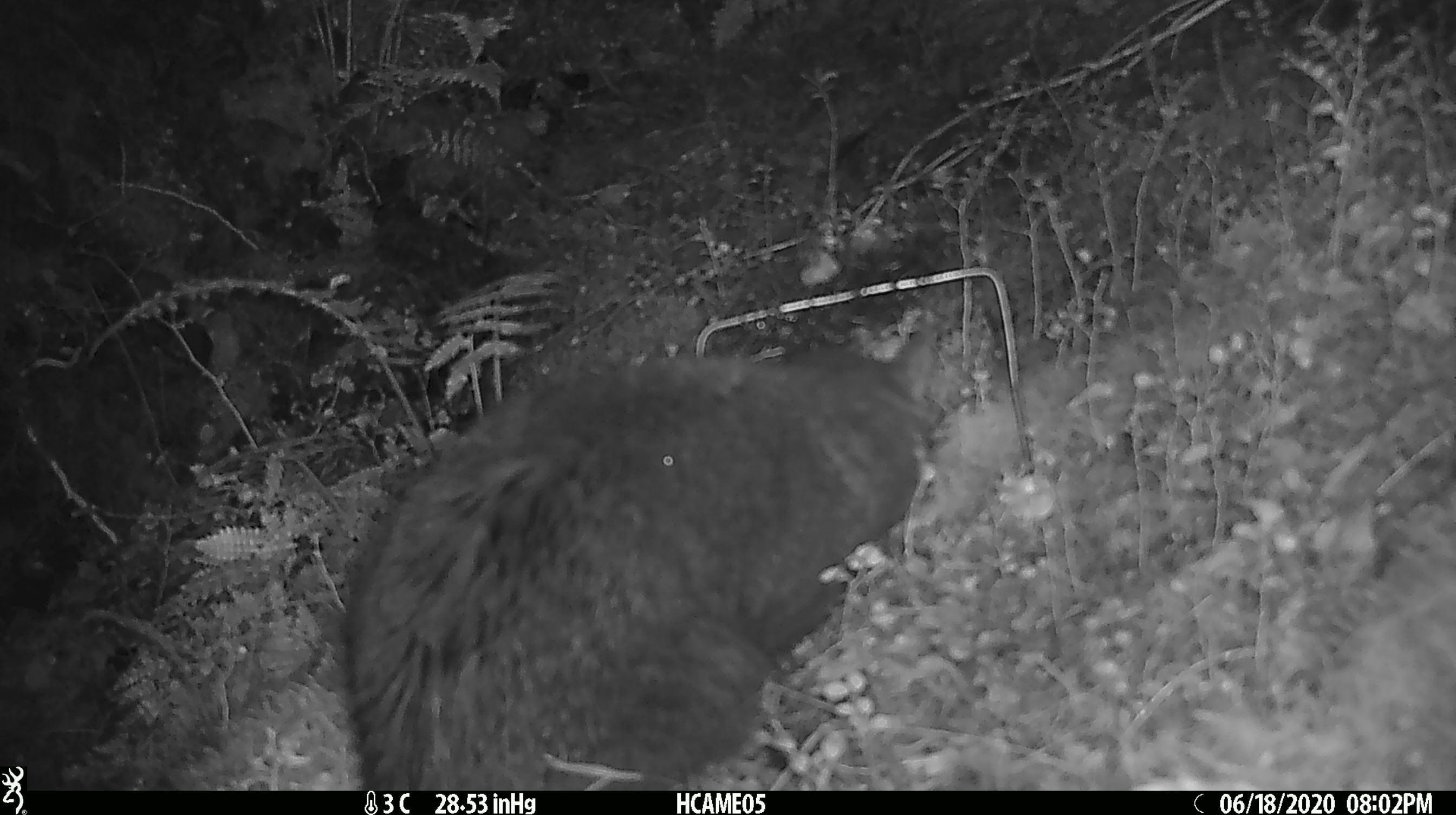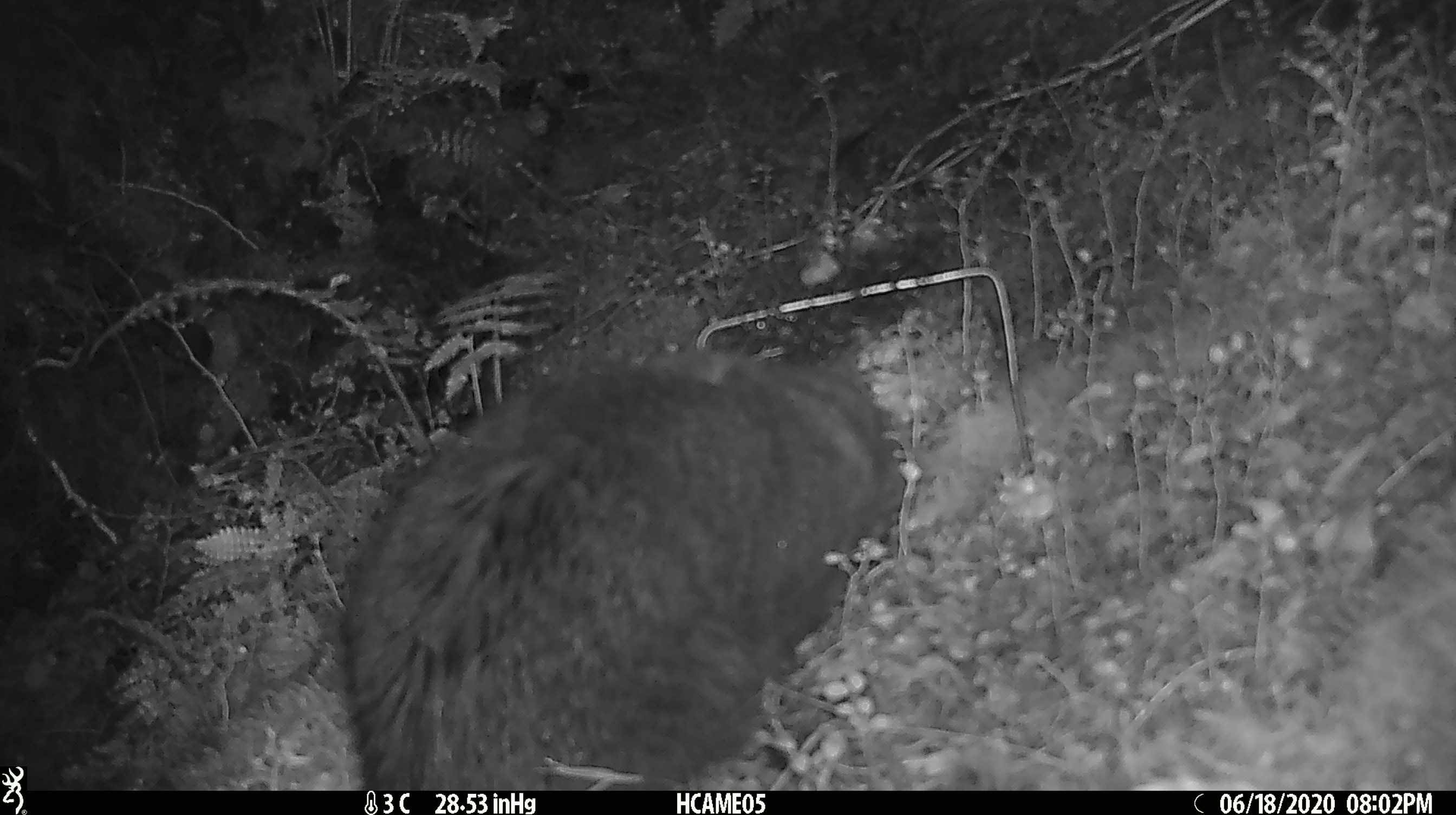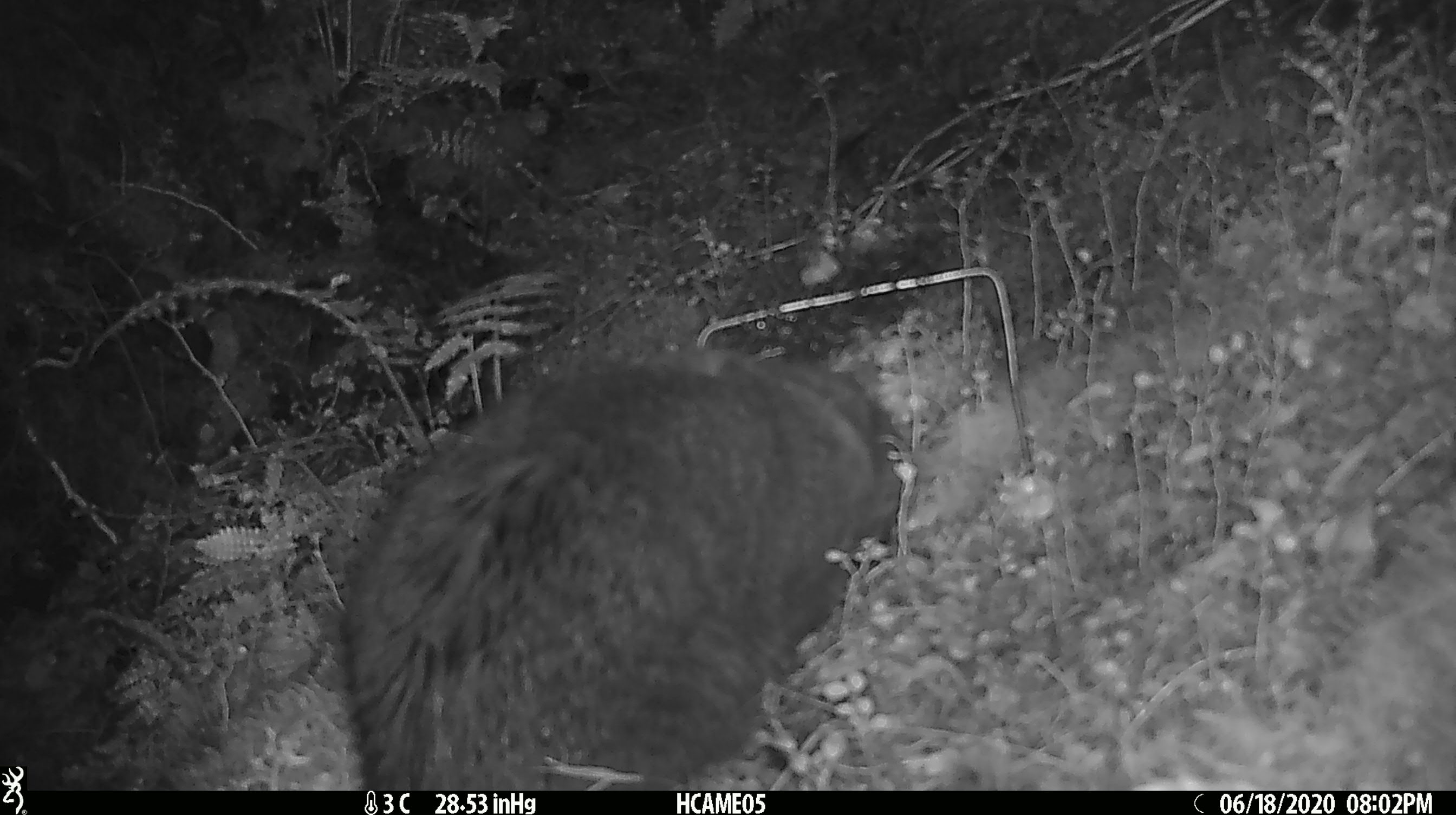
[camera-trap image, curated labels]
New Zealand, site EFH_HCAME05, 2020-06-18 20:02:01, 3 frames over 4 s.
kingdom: Animalia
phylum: Chordata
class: Mammalia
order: Carnivora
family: Felidae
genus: Felis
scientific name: Felis catus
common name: domestic cat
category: cat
Cat (domestic cat) (Felis catus).